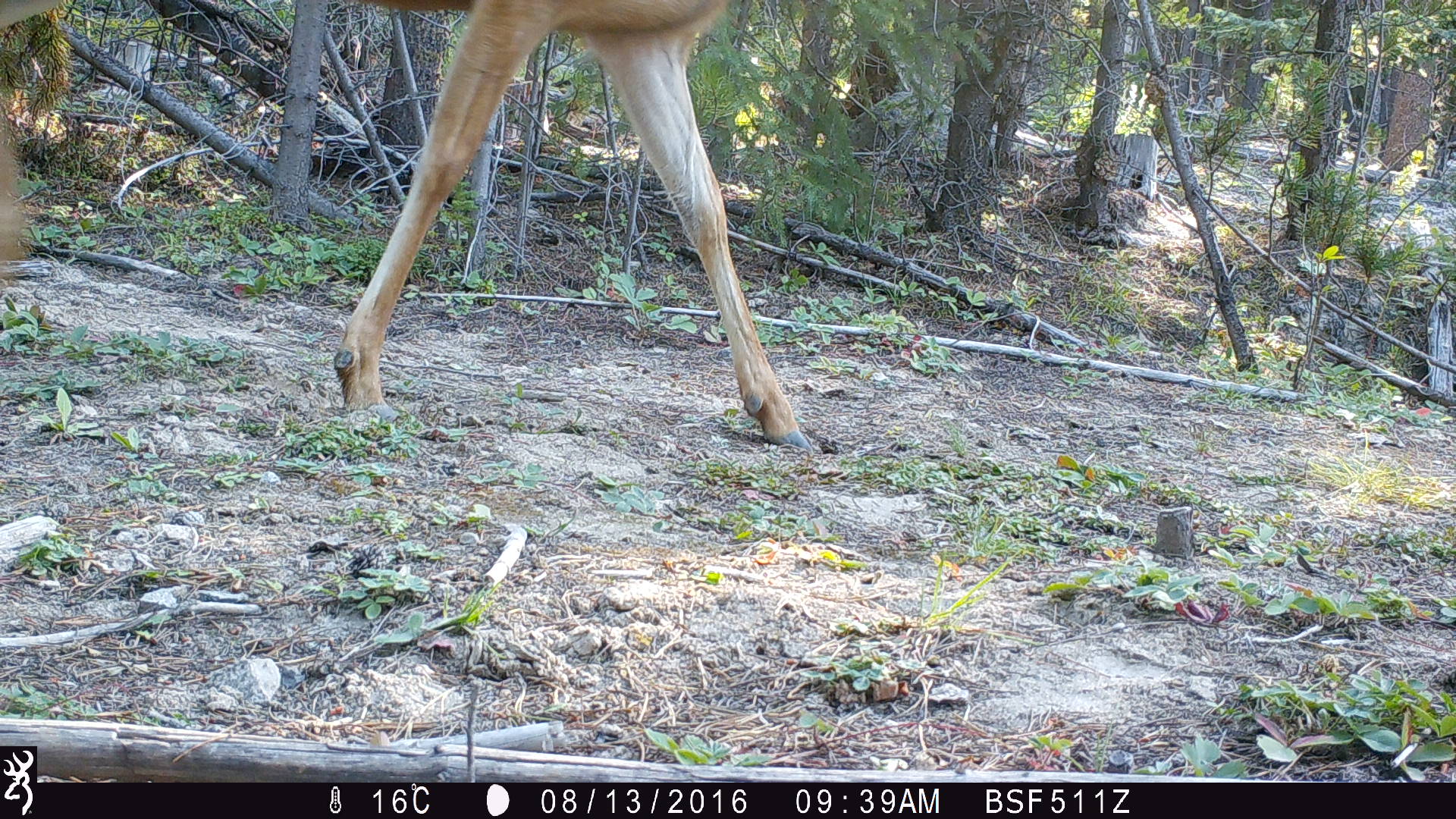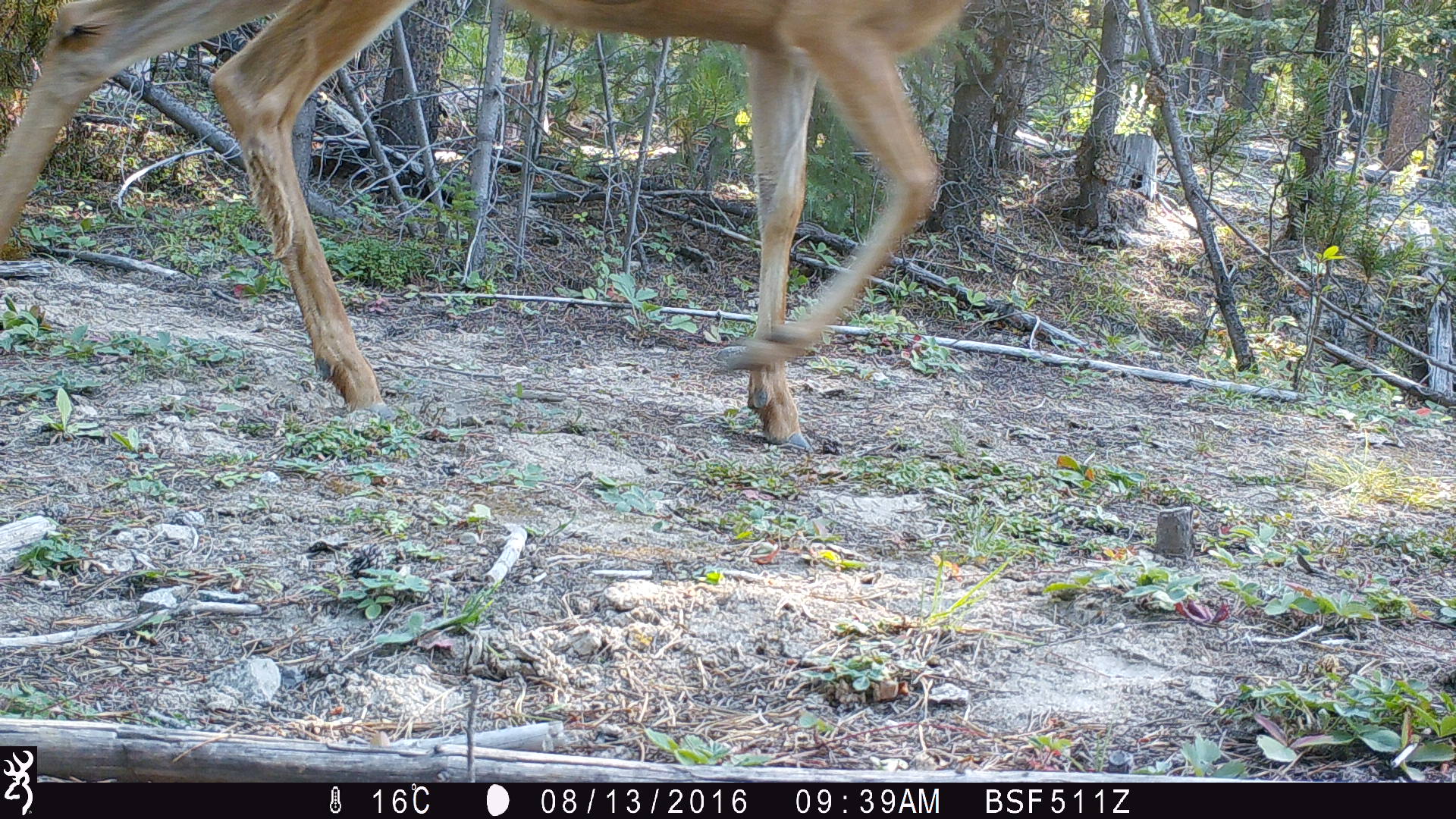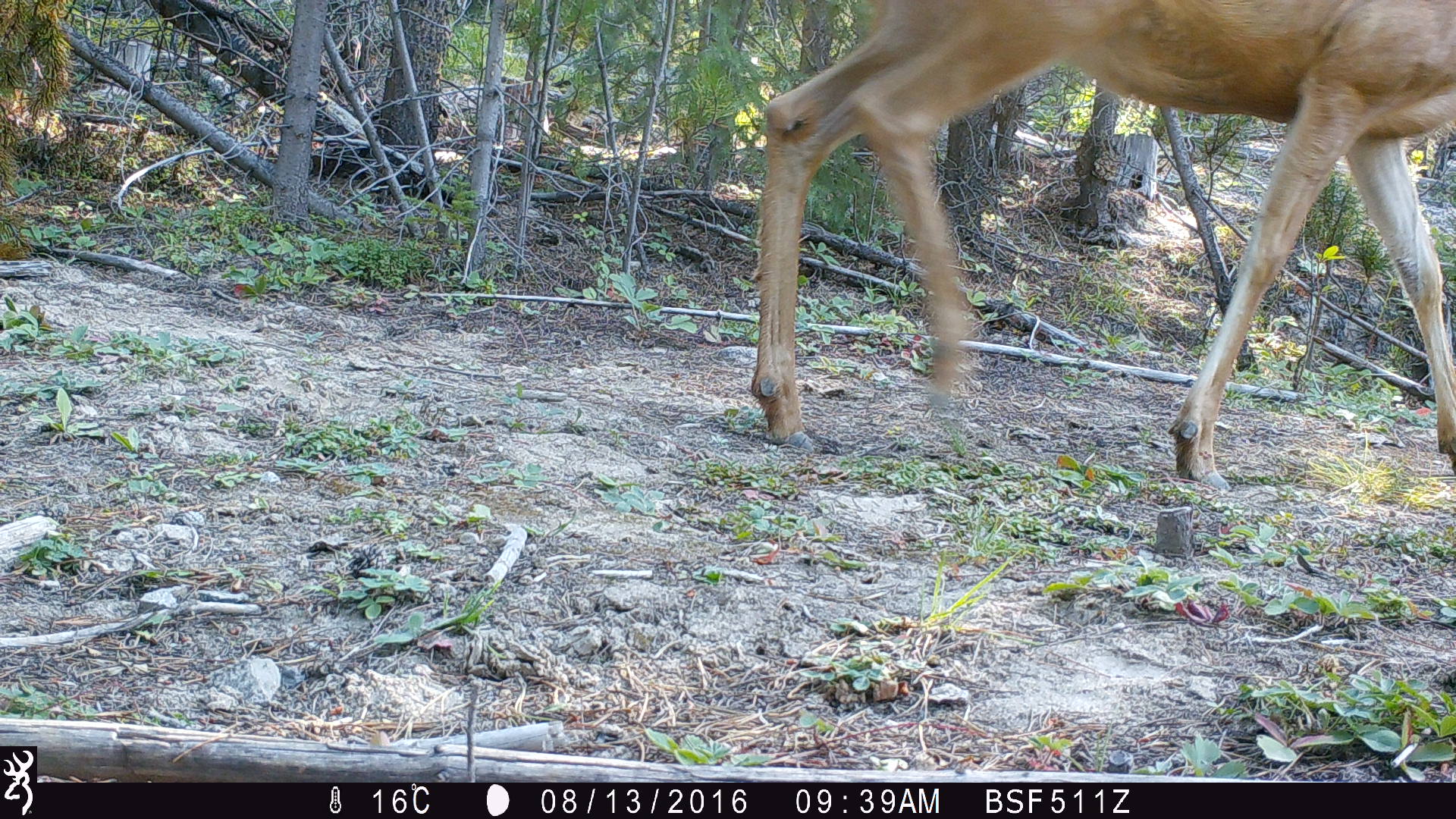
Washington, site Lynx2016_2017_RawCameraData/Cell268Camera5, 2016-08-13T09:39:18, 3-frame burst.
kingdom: Animalia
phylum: Chordata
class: Mammalia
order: Artiodactyla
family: Cervidae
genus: Odocoileus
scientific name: Odocoileus hemionus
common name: mule deer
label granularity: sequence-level